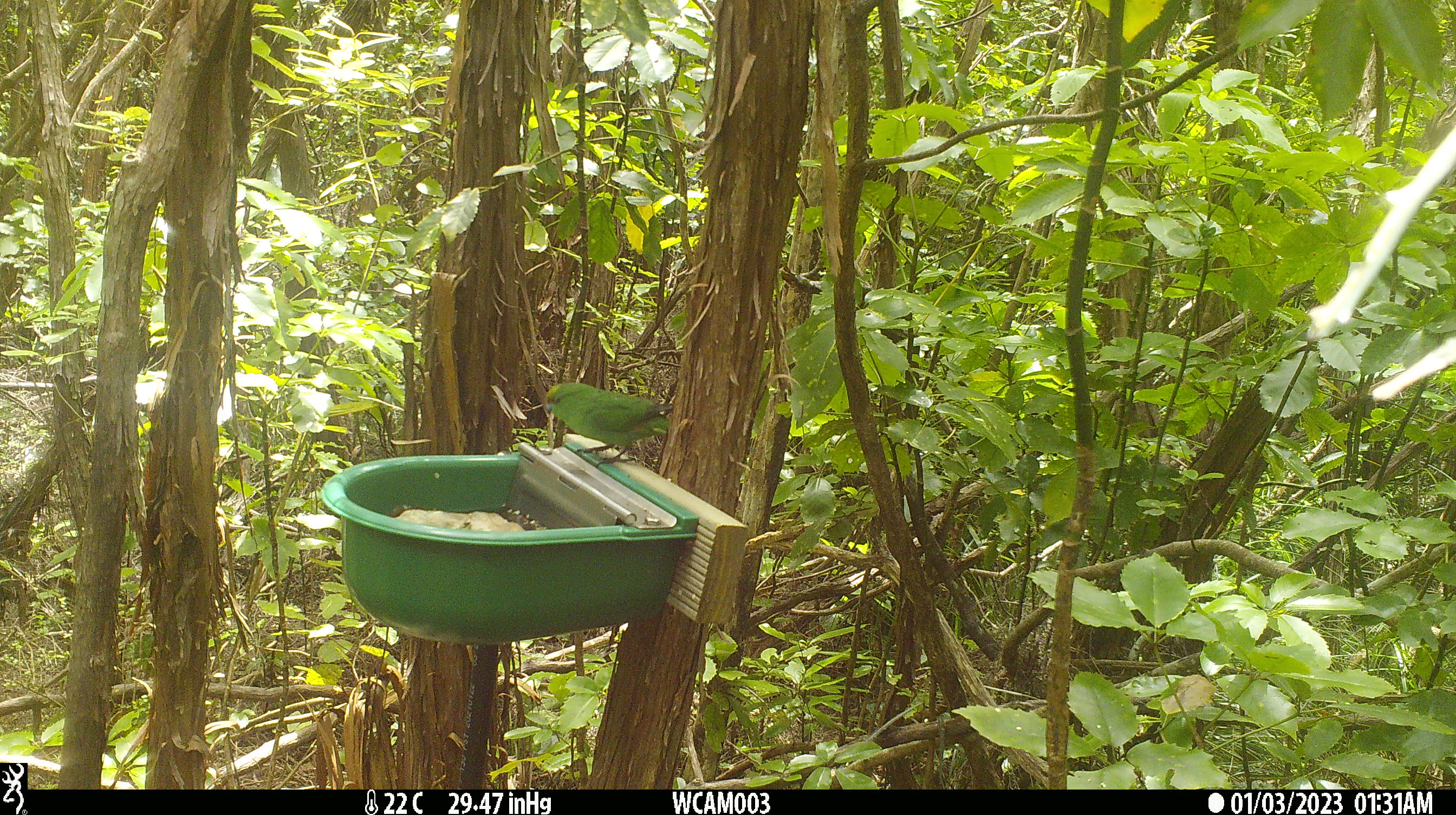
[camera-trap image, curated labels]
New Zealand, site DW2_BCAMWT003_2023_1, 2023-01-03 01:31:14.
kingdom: Animalia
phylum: Chordata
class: Aves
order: Psittaciformes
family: Psittaculidae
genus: Cyanoramphus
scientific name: Cyanoramphus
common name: parakeet